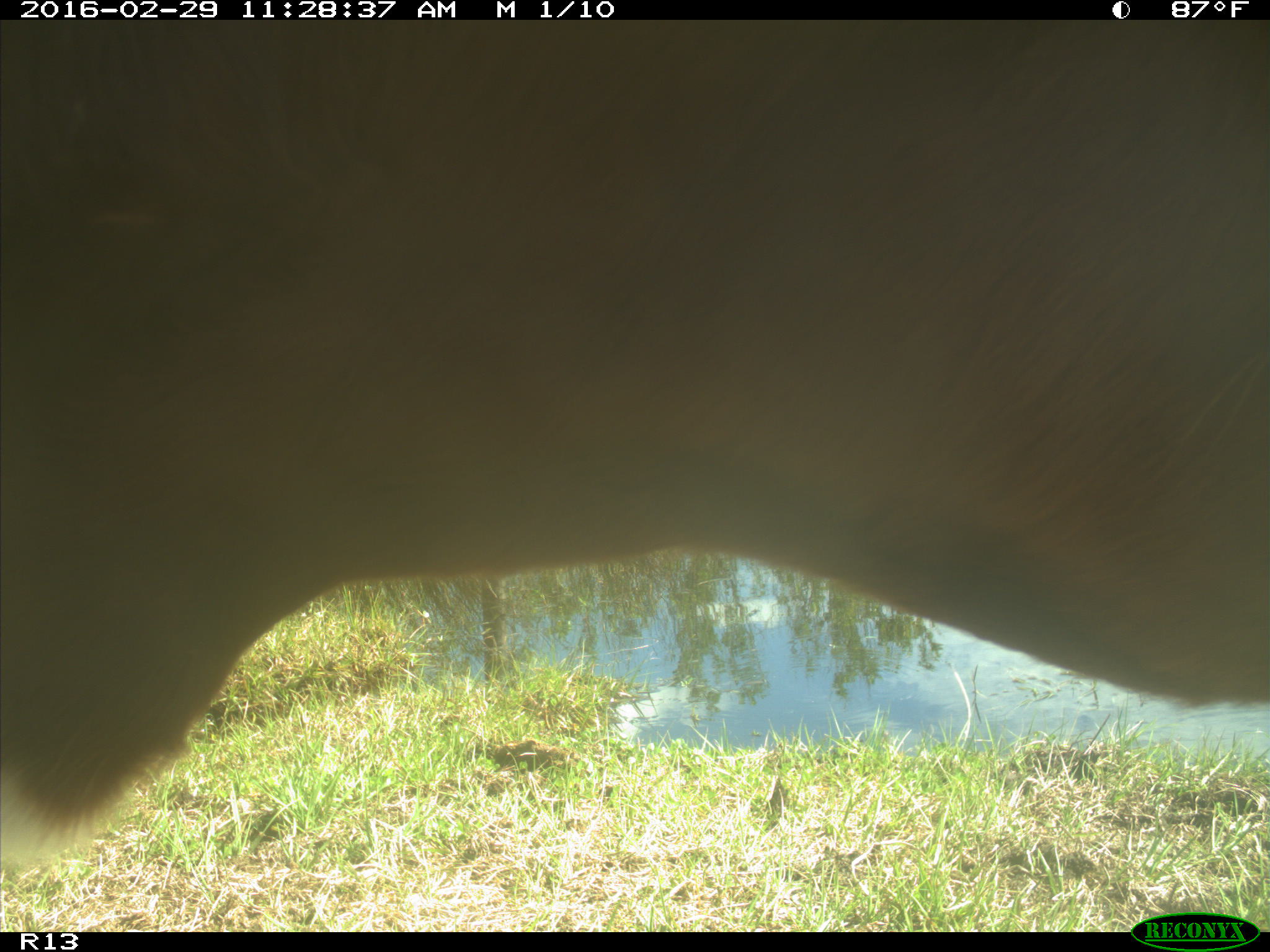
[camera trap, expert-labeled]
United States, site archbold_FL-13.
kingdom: Animalia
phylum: Chordata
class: Mammalia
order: Artiodactyla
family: Bovidae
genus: Bos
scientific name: Bos taurus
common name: domestic cow